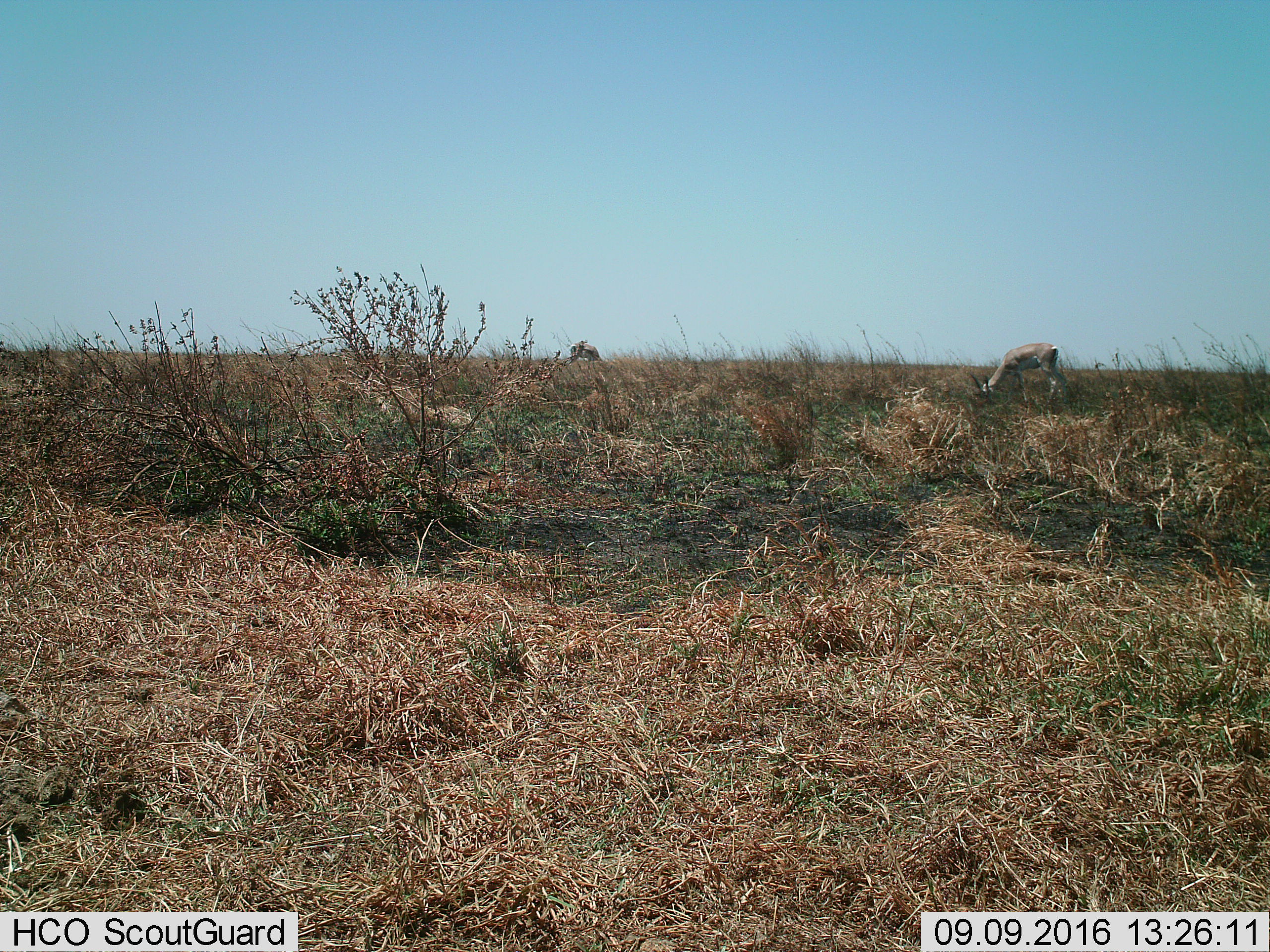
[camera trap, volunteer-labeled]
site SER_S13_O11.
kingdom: Animalia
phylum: Chordata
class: Mammalia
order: Artiodactyla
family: Bovidae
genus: Nanger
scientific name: Nanger granti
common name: grant's gazelle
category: gazellegrants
Gazellegrants (grant's gazelle) (Nanger granti), count 2. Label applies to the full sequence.